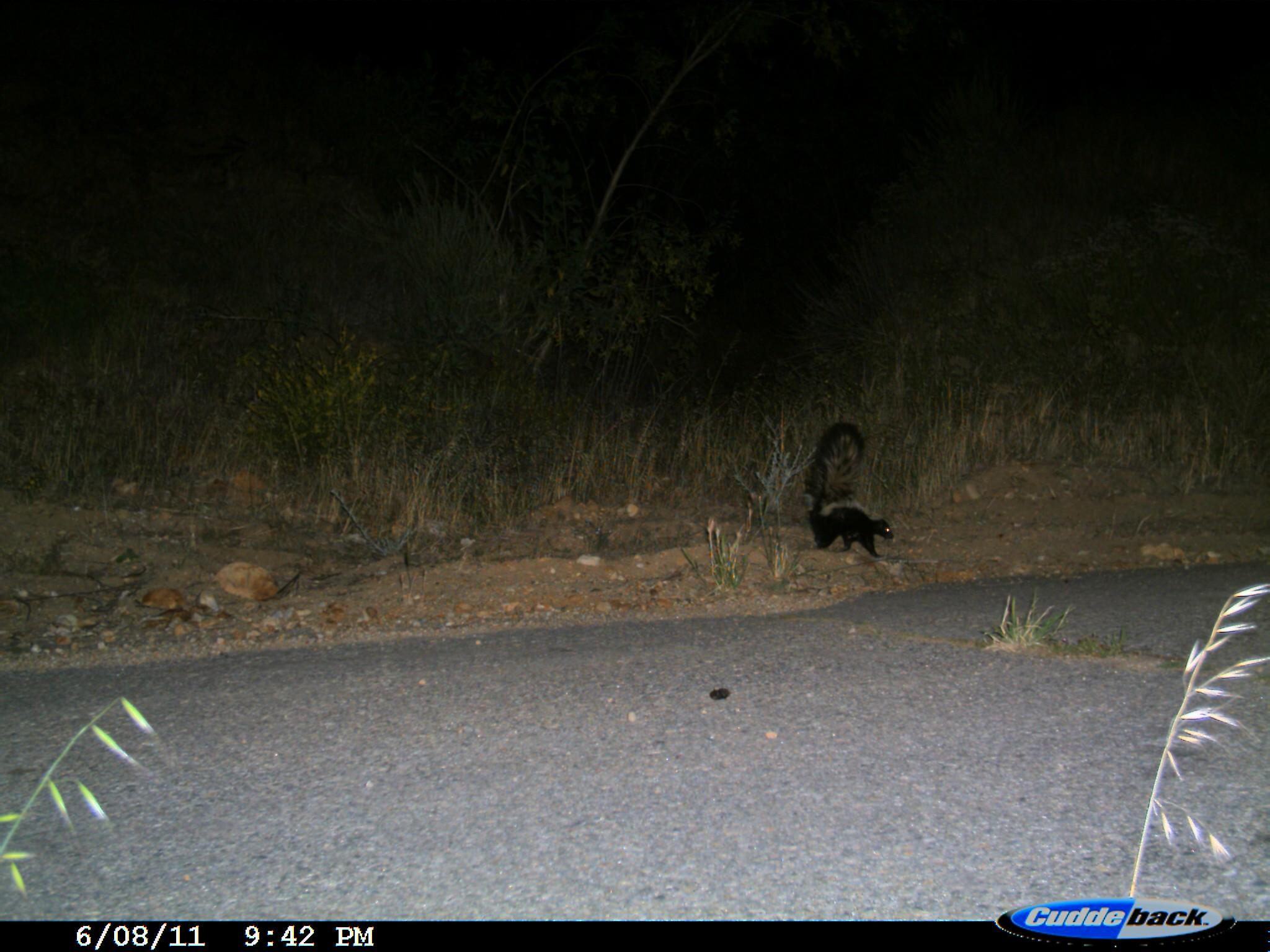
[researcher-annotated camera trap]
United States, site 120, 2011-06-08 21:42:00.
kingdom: Animalia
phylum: Chordata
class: Mammalia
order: Carnivora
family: Mephitidae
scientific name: Mephitidae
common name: skunk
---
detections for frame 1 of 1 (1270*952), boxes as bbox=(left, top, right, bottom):
skunk: bbox=(799, 416, 919, 578)